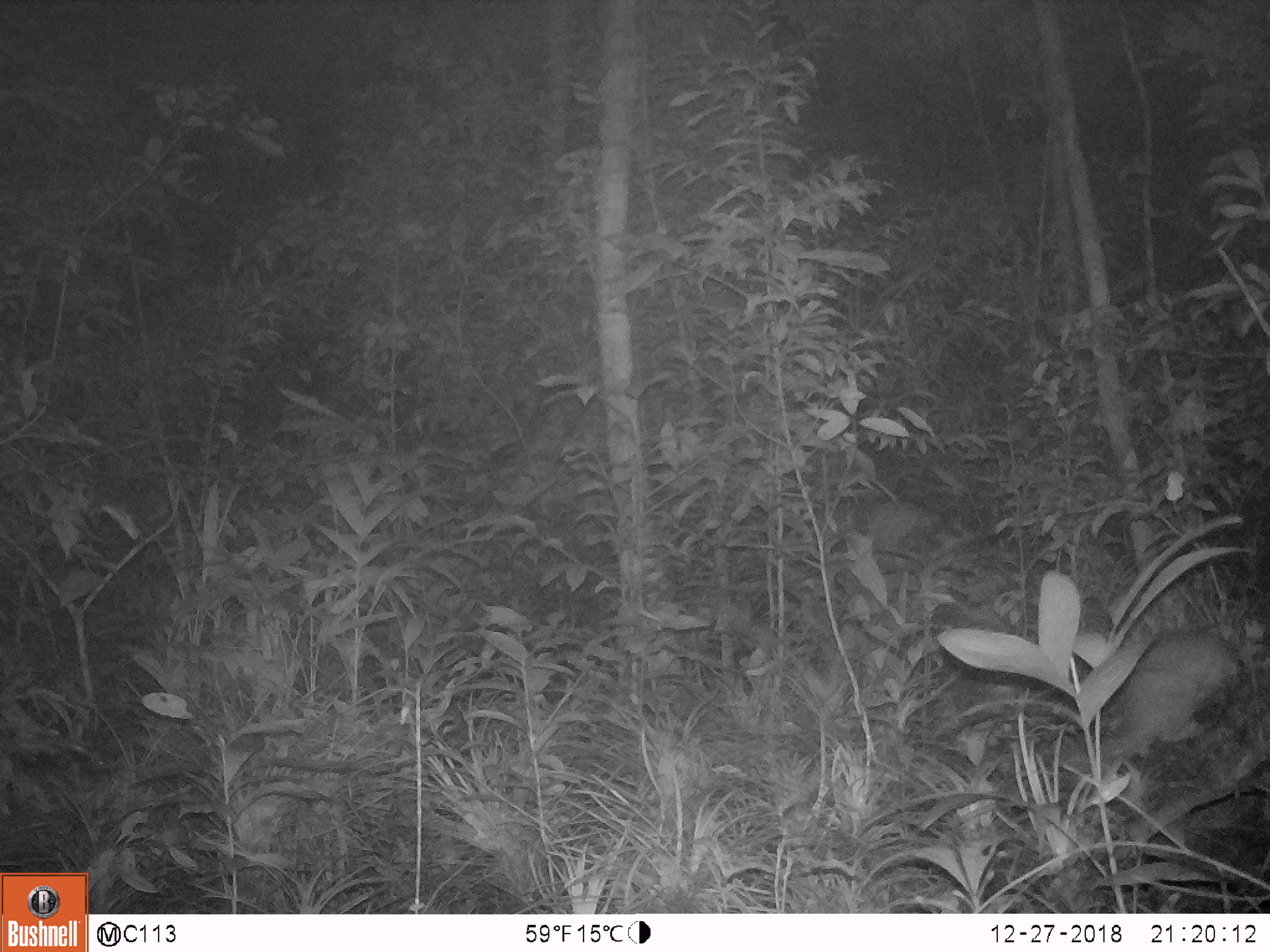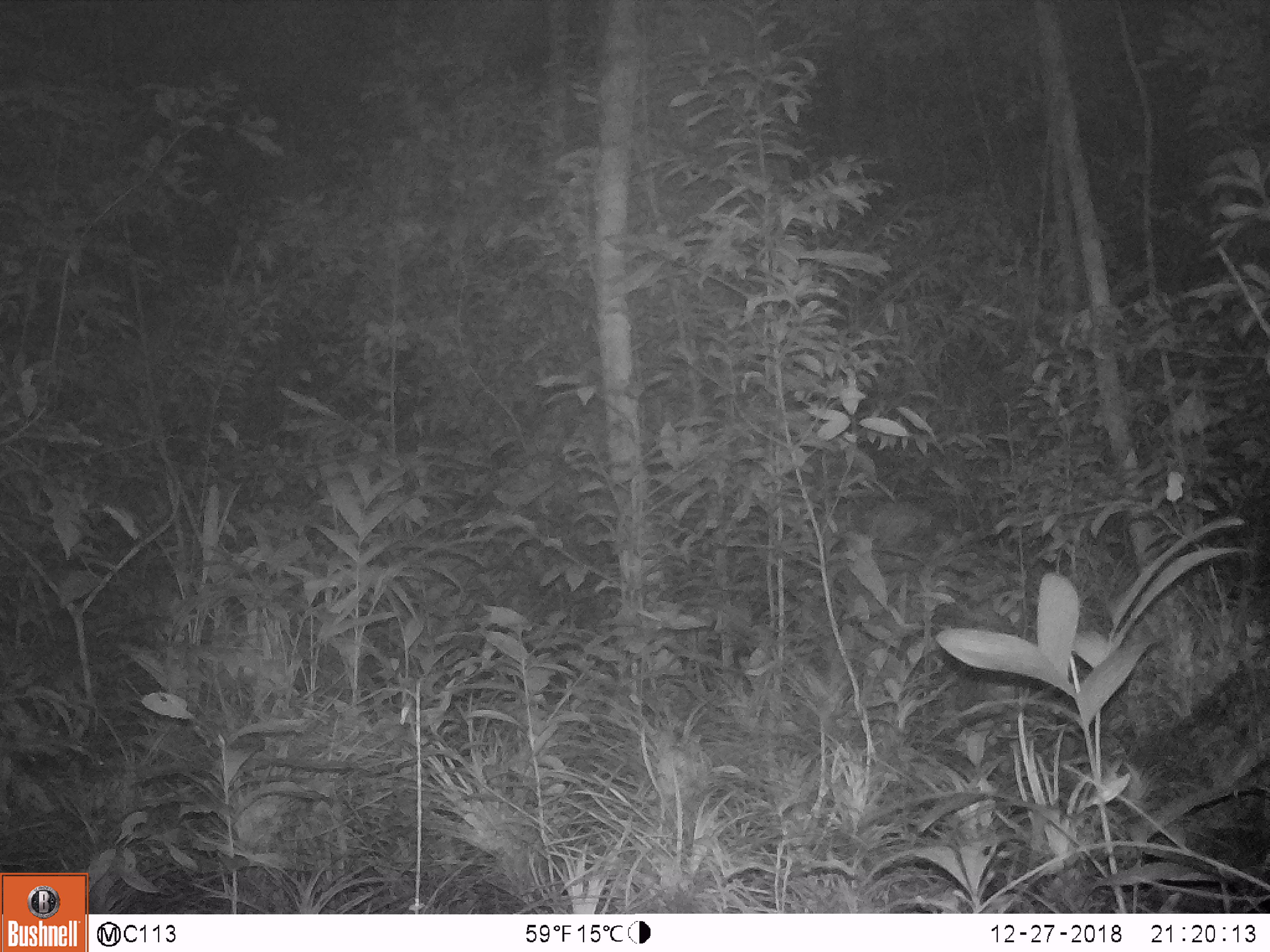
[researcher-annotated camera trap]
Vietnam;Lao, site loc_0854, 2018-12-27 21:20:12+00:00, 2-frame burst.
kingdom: Animalia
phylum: Chordata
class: Mammalia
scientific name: Mammalia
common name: mammal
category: unidentified small mammal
Unidentified small mammal (mammal) (Mammalia). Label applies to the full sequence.